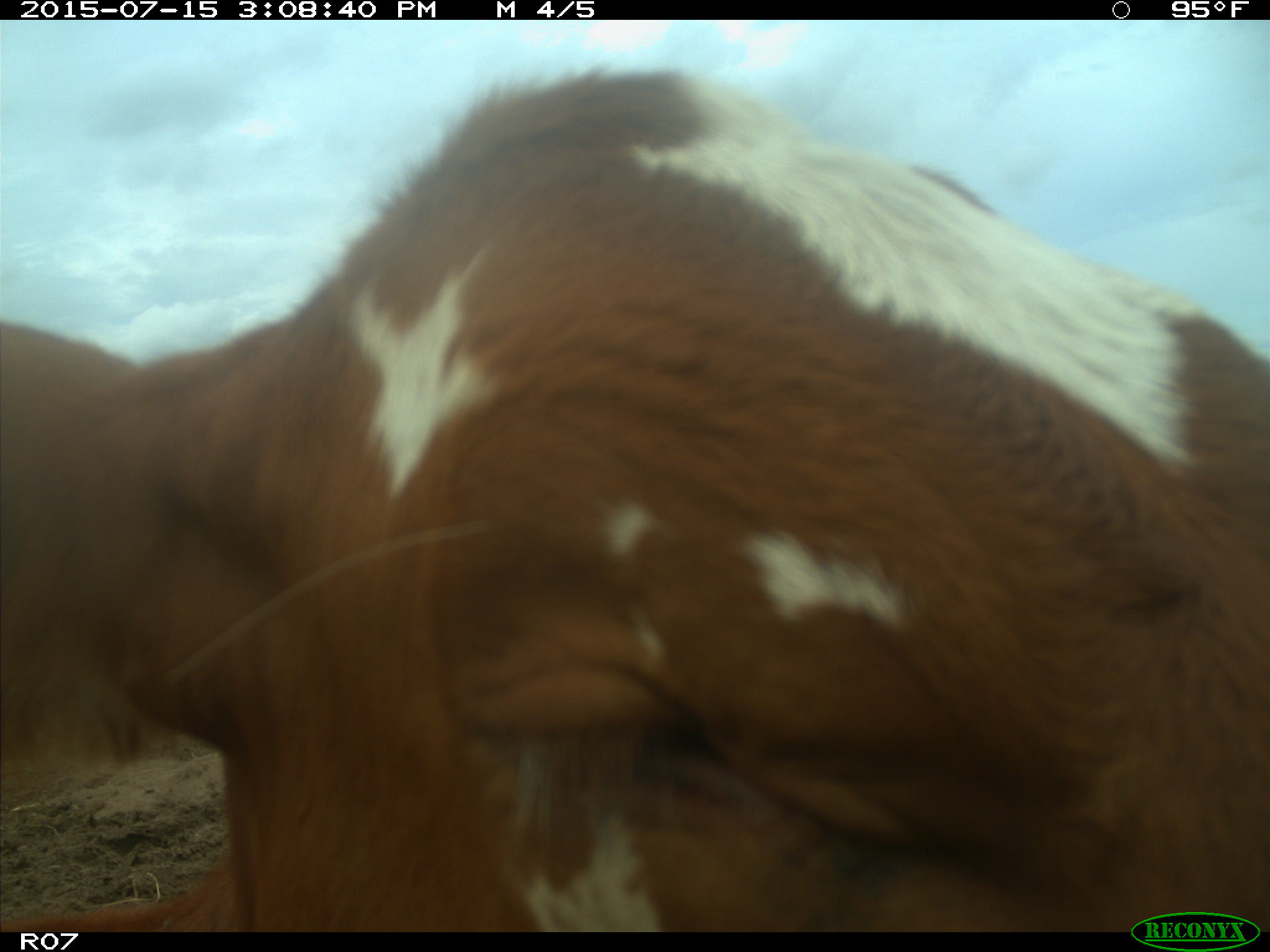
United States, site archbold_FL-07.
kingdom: Animalia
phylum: Chordata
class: Mammalia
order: Artiodactyla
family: Bovidae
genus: Bos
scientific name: Bos taurus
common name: domestic cow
Bos taurus (domestic cow).